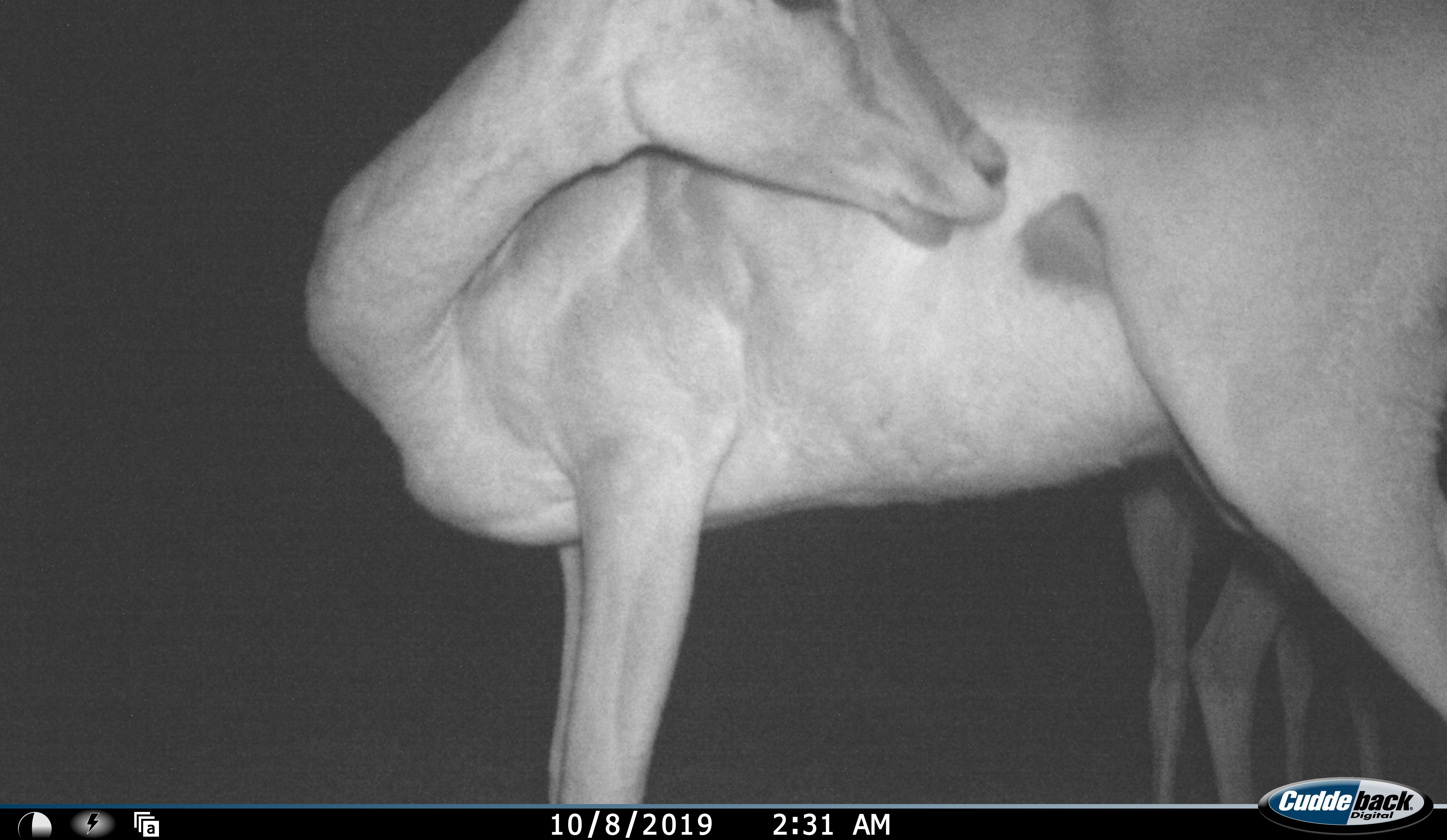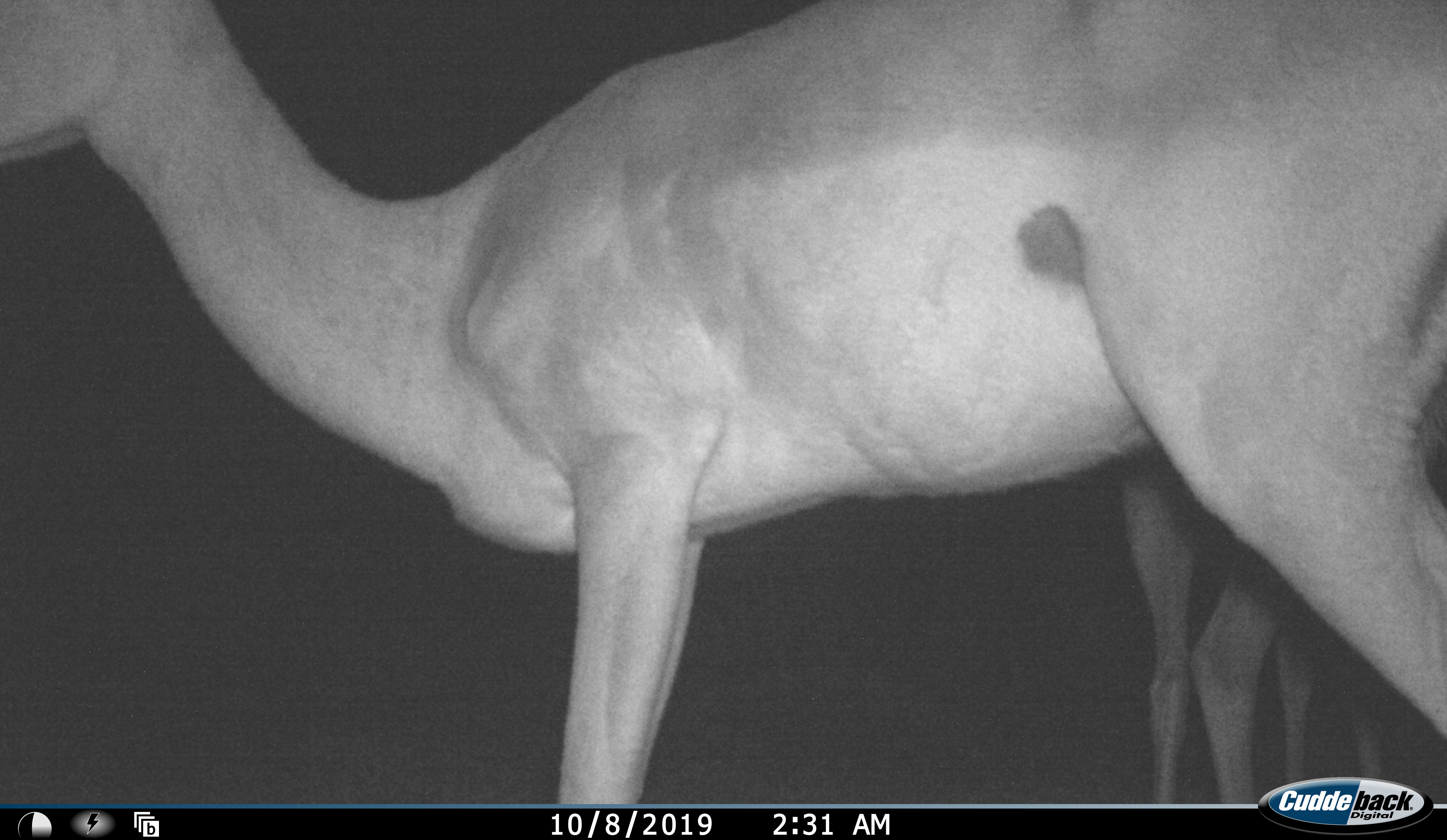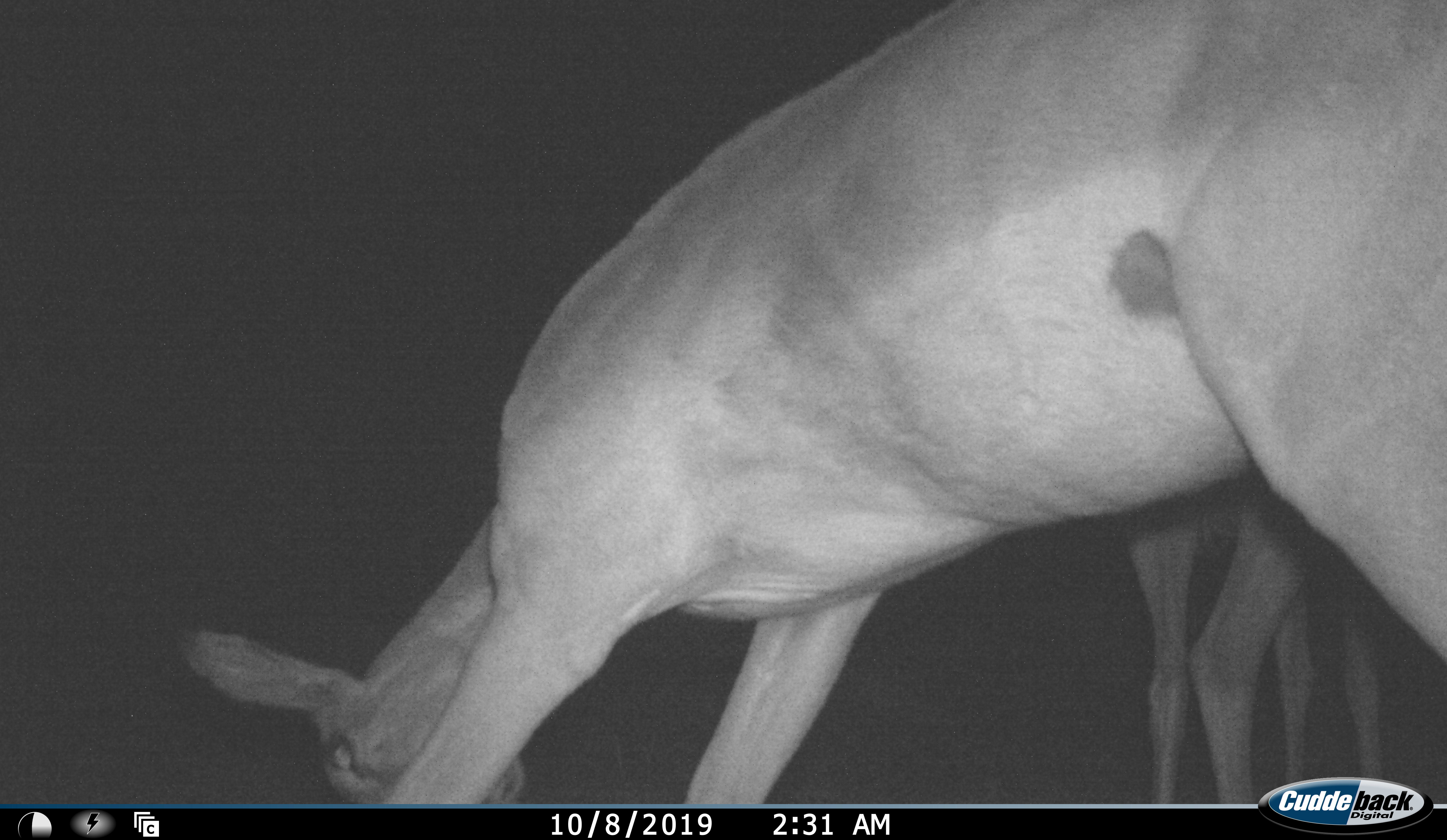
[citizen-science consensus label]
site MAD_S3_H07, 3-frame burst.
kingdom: Animalia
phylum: Chordata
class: Mammalia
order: Artiodactyla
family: Bovidae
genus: Aepyceros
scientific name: Aepyceros melampus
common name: impala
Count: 2.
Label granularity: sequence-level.